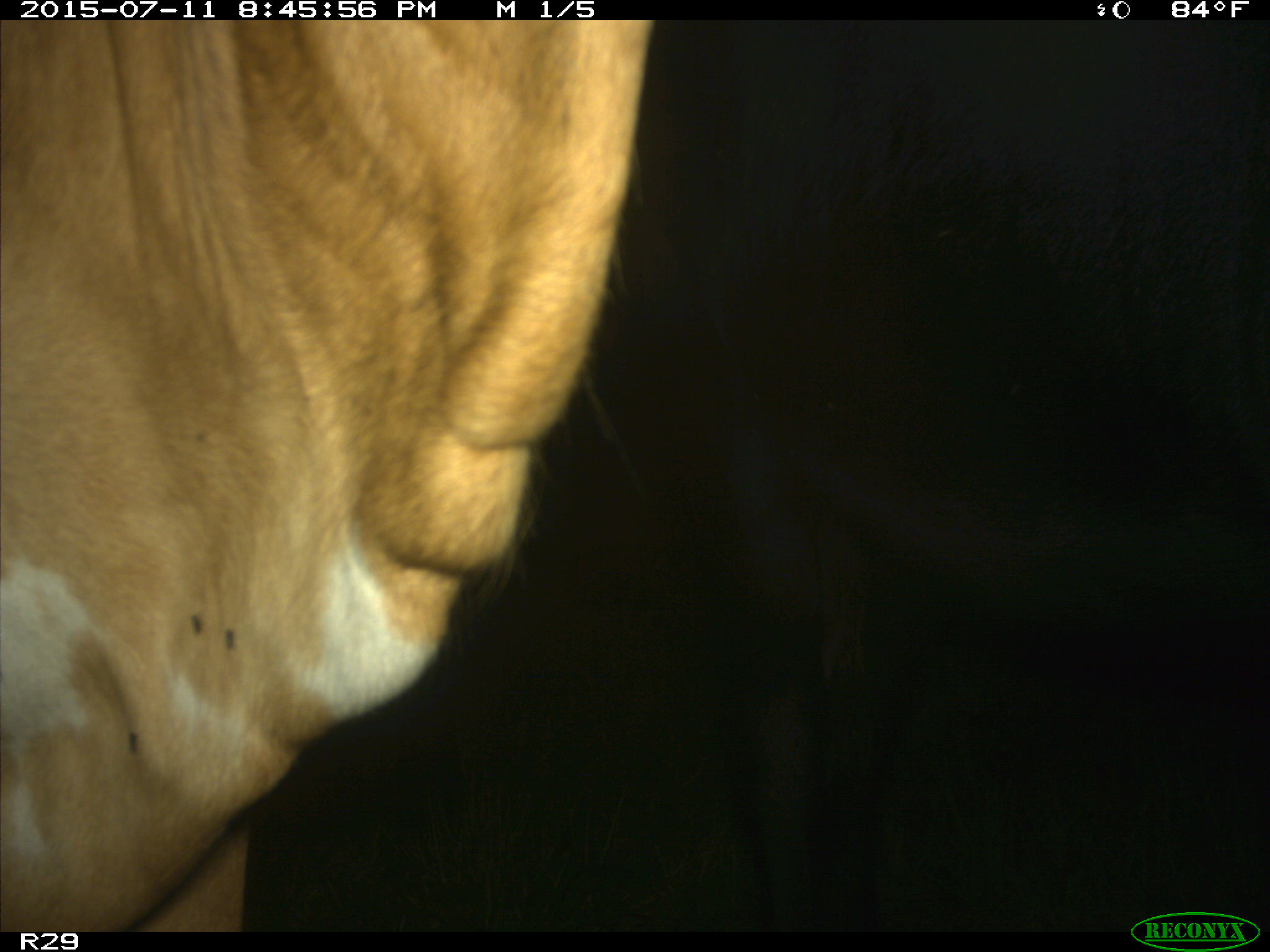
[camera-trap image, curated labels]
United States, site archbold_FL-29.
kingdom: Animalia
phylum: Chordata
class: Mammalia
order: Artiodactyla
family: Bovidae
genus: Bos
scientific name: Bos taurus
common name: domestic cow